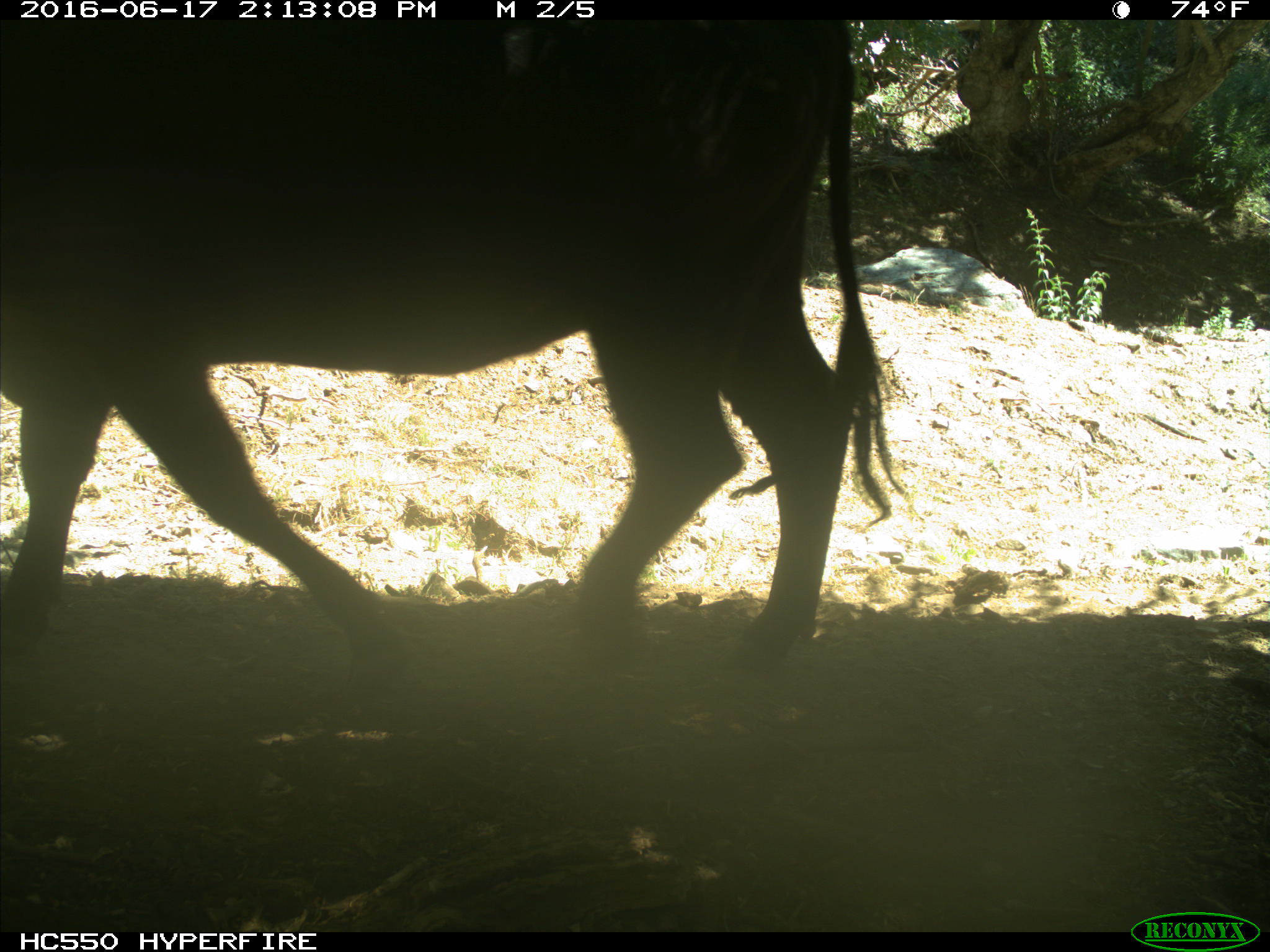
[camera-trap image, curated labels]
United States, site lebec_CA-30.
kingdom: Animalia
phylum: Chordata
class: Mammalia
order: Artiodactyla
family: Bovidae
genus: Bos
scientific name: Bos taurus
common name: domestic cow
Bos taurus (domestic cow).